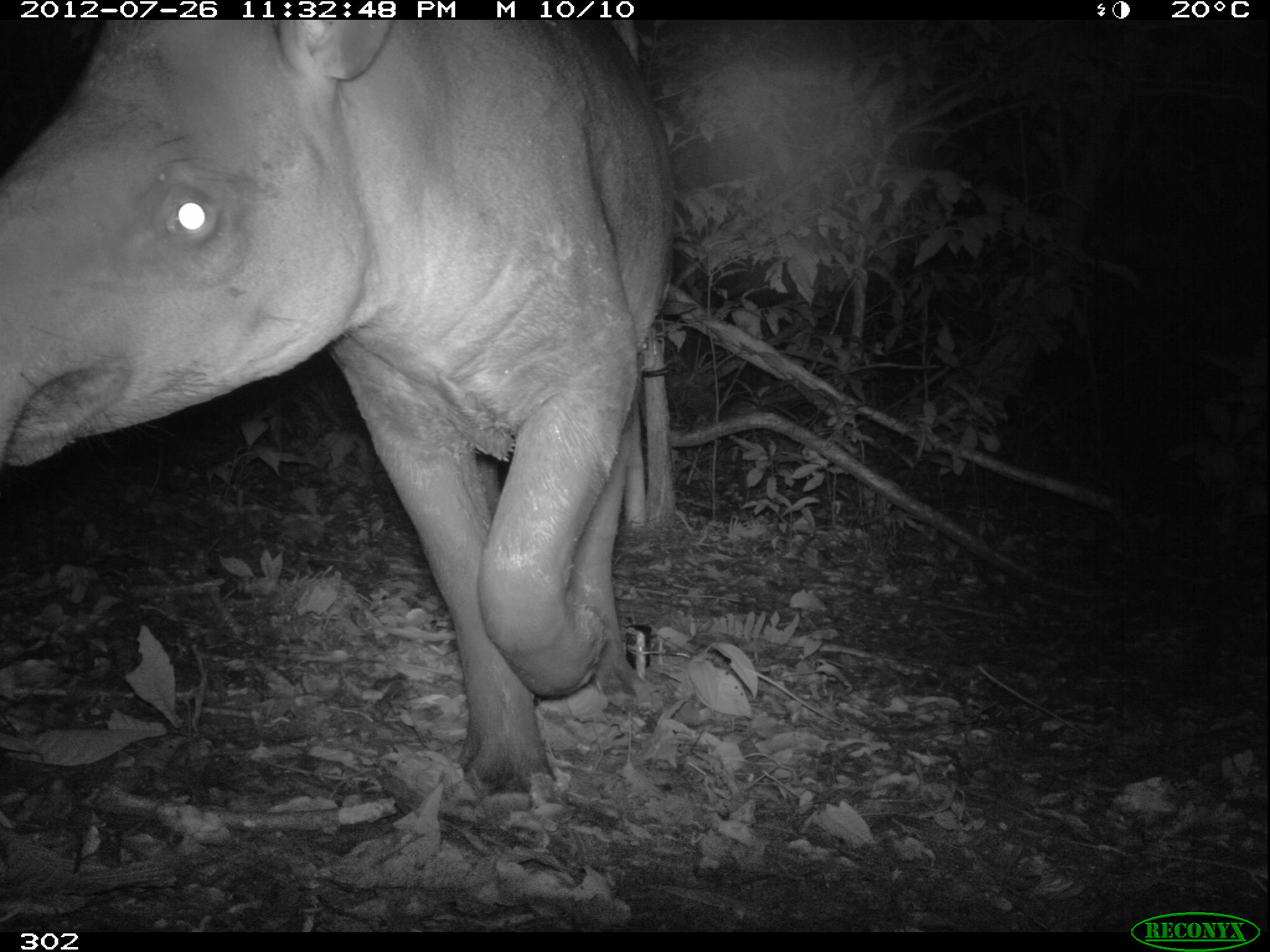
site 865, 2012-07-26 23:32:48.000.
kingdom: Animalia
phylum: Chordata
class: Mammalia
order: Perissodactyla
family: Tapiridae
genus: Tapirus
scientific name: Tapirus terrestris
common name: south american tapir